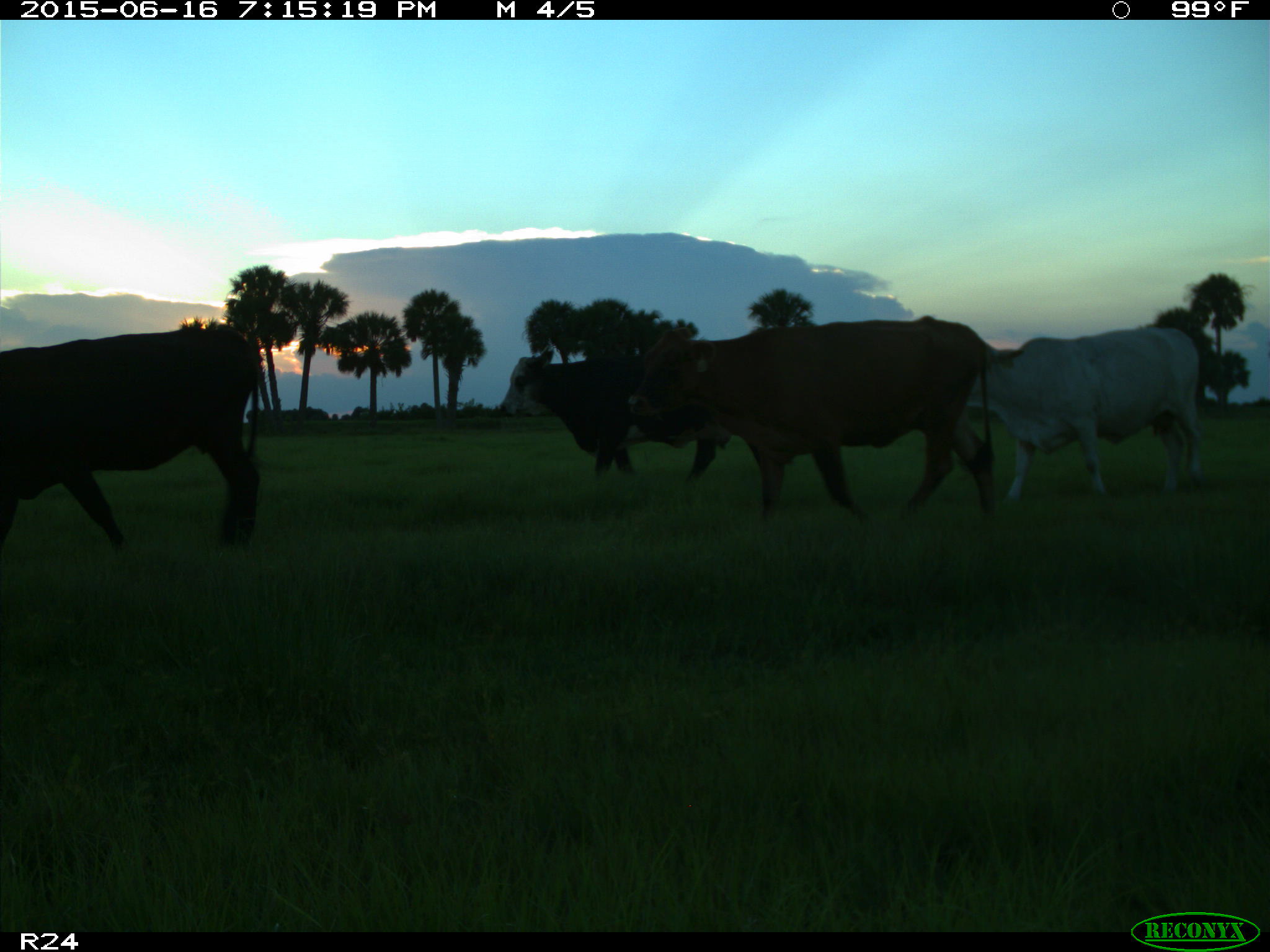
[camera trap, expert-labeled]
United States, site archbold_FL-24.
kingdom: Animalia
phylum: Chordata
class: Mammalia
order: Artiodactyla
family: Bovidae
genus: Bos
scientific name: Bos taurus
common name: domestic cow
Bos taurus (domestic cow).